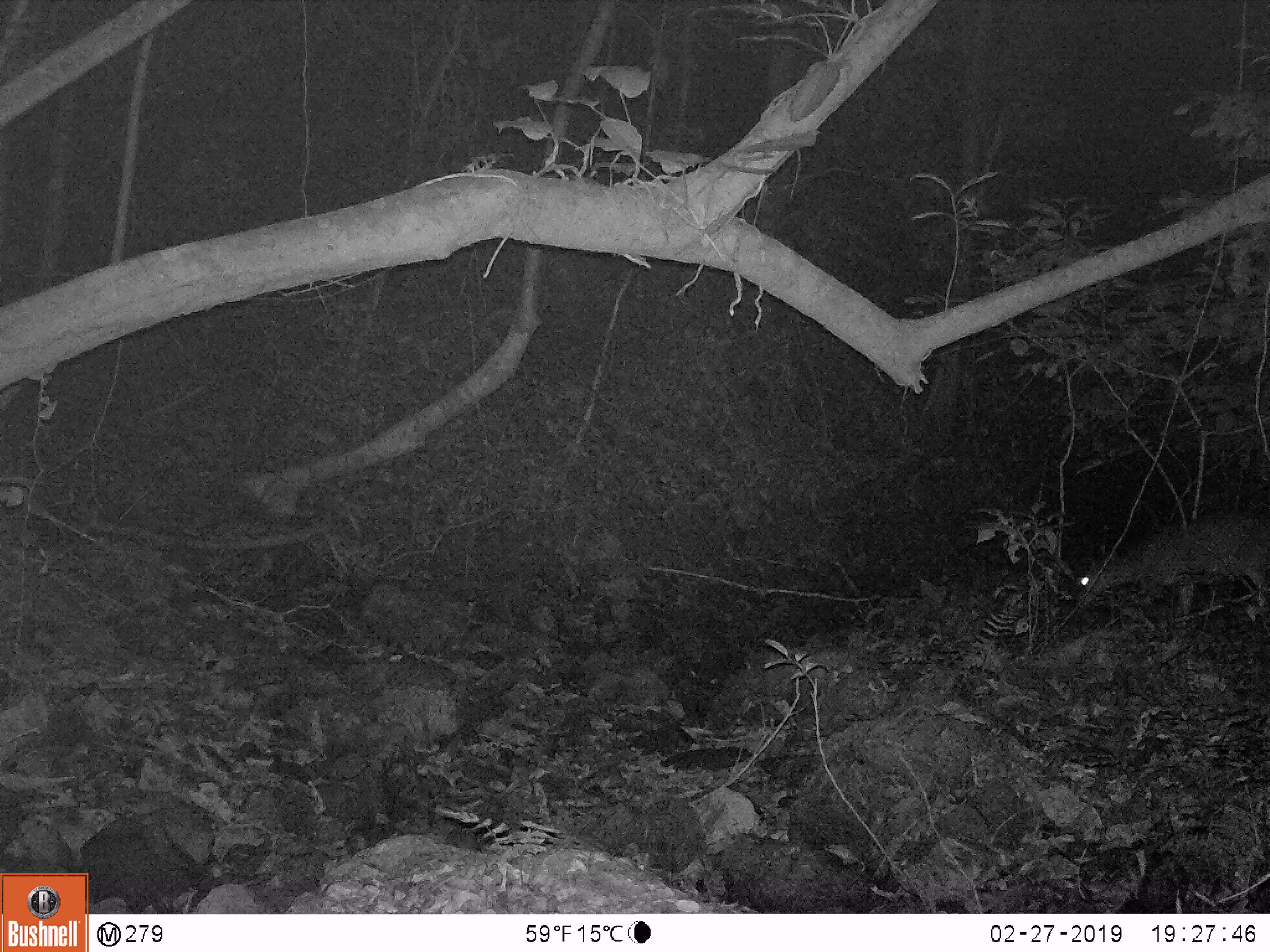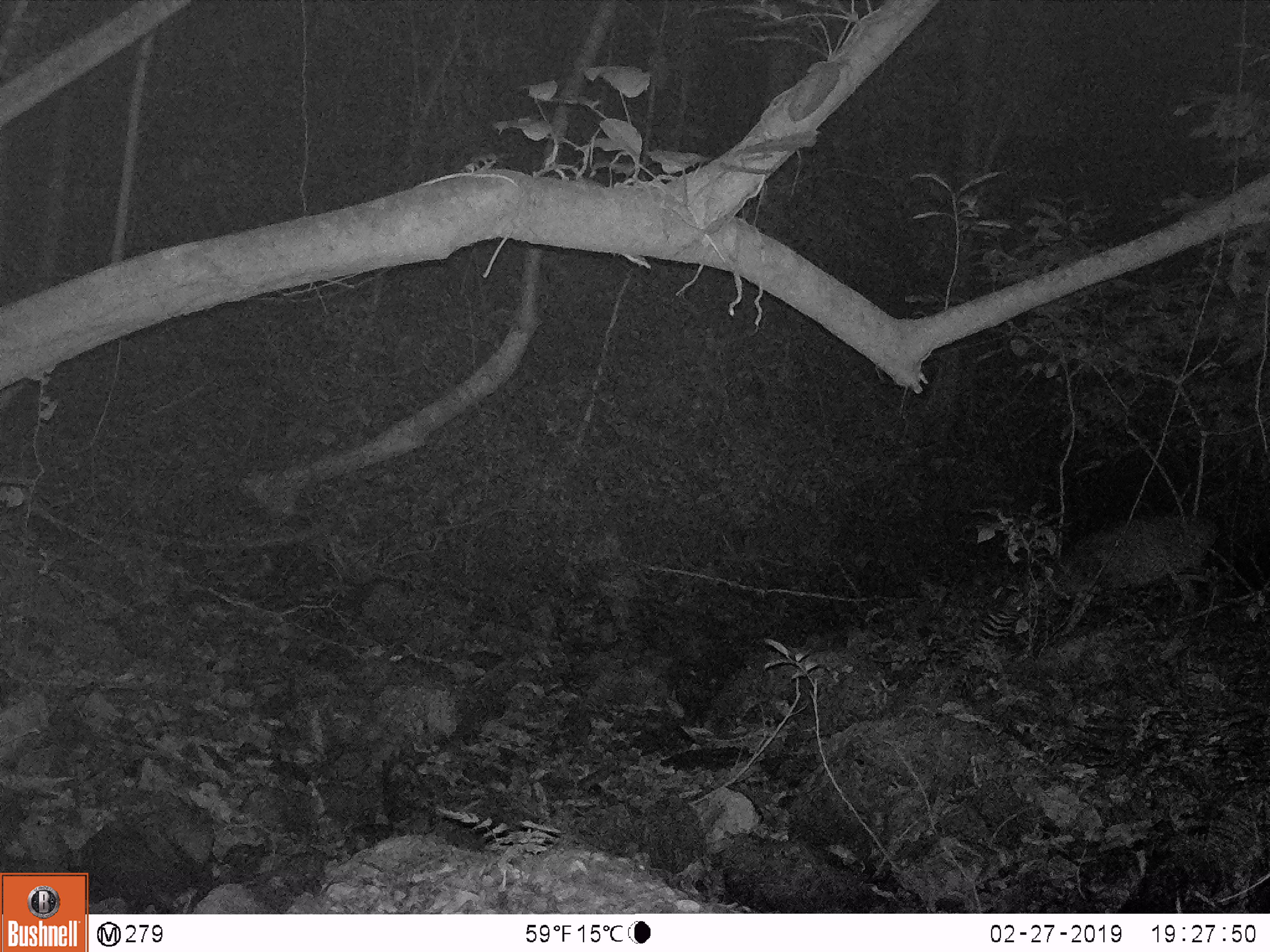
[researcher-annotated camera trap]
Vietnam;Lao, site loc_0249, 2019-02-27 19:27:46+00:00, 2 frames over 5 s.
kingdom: Animalia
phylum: Chordata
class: Mammalia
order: Artiodactyla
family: Cervidae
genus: Muntiacus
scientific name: Muntiacus vuquangensis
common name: large-antlered muntjac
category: large antlered muntjac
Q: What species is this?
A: Large antlered muntjac (large-antlered muntjac) (Muntiacus vuquangensis).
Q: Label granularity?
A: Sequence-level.